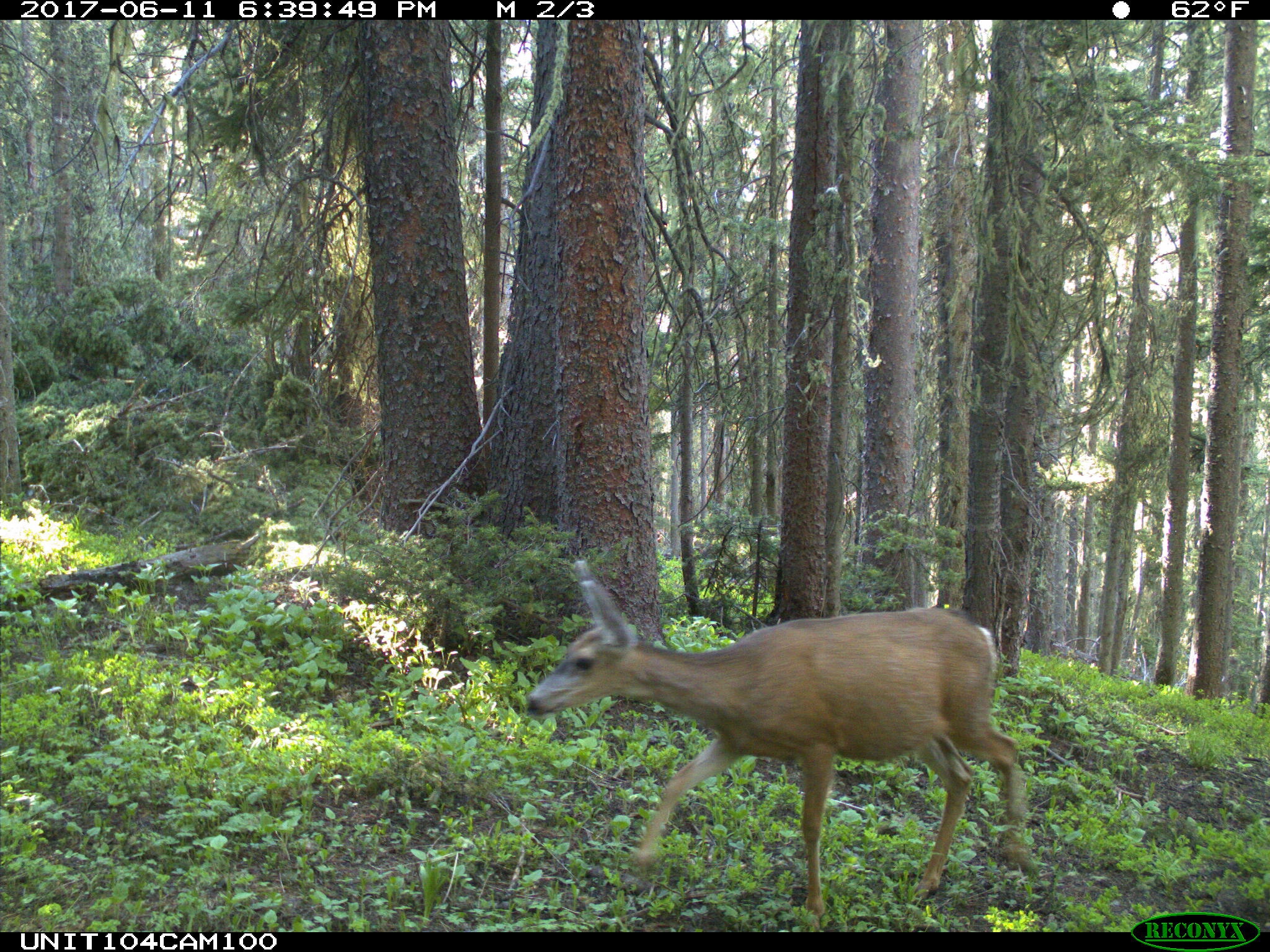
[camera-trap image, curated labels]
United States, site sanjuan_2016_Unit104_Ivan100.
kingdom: Animalia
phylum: Chordata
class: Mammalia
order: Artiodactyla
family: Cervidae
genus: Odocoileus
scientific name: Odocoileus hemionus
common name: mule deer